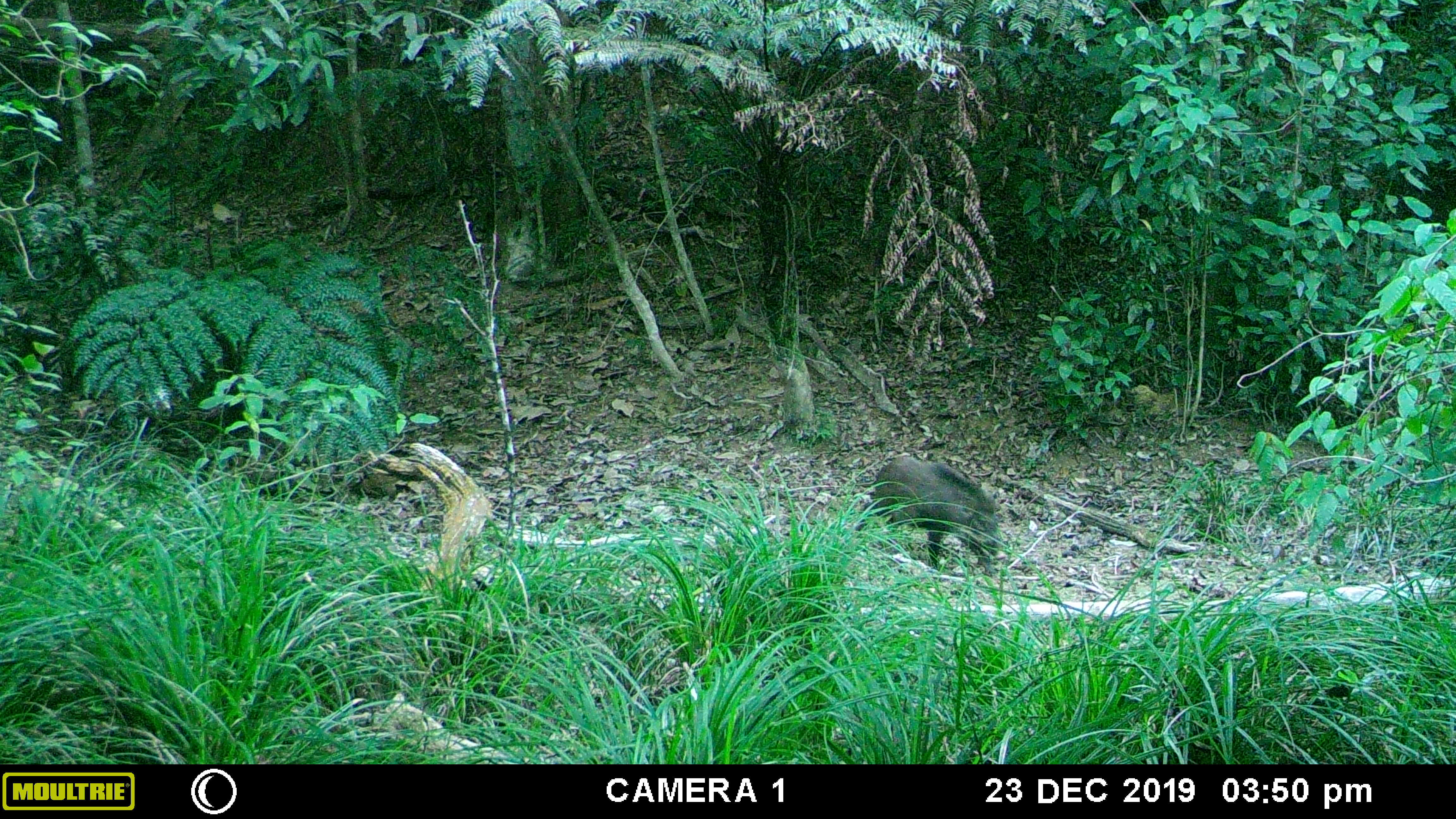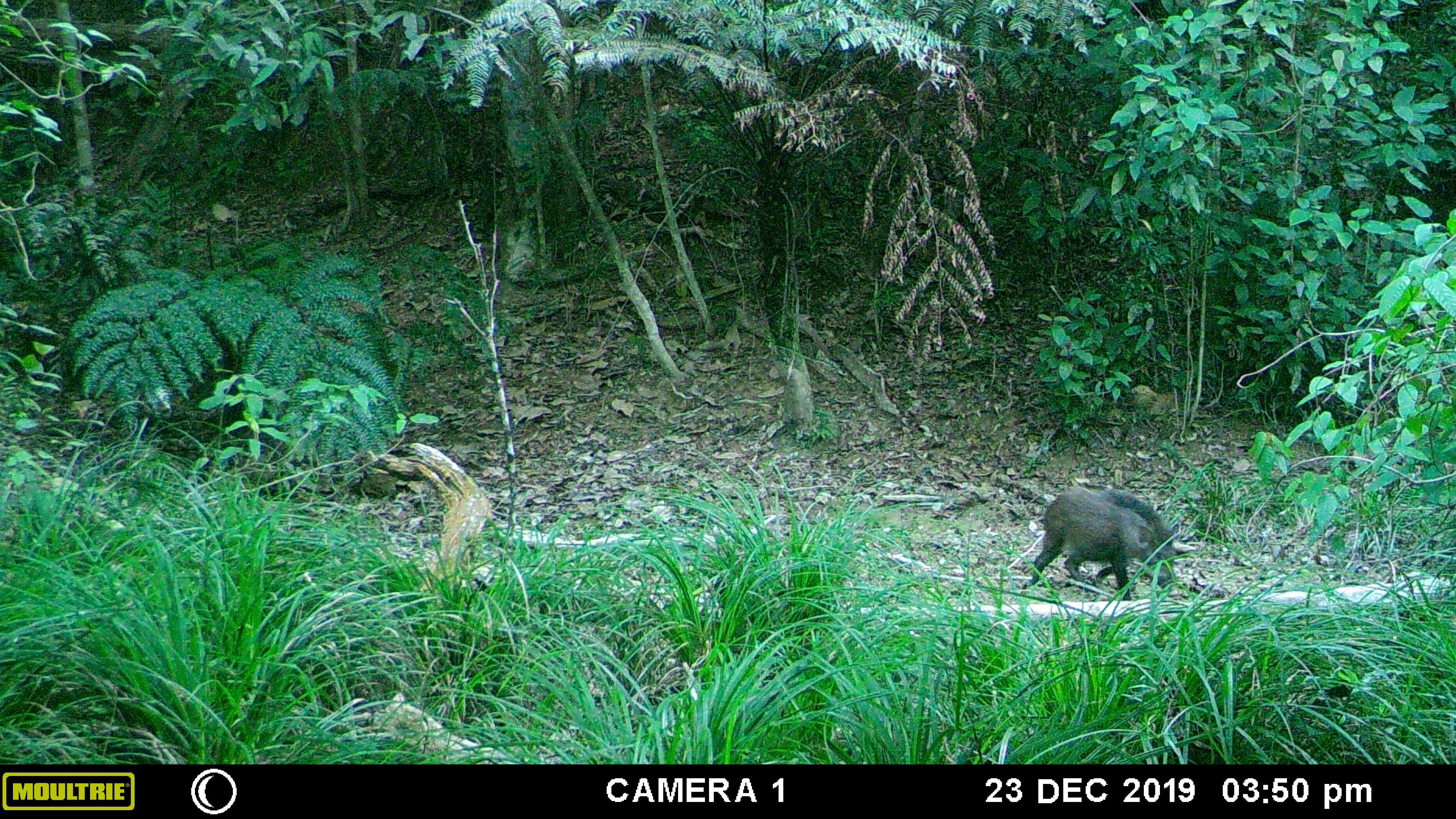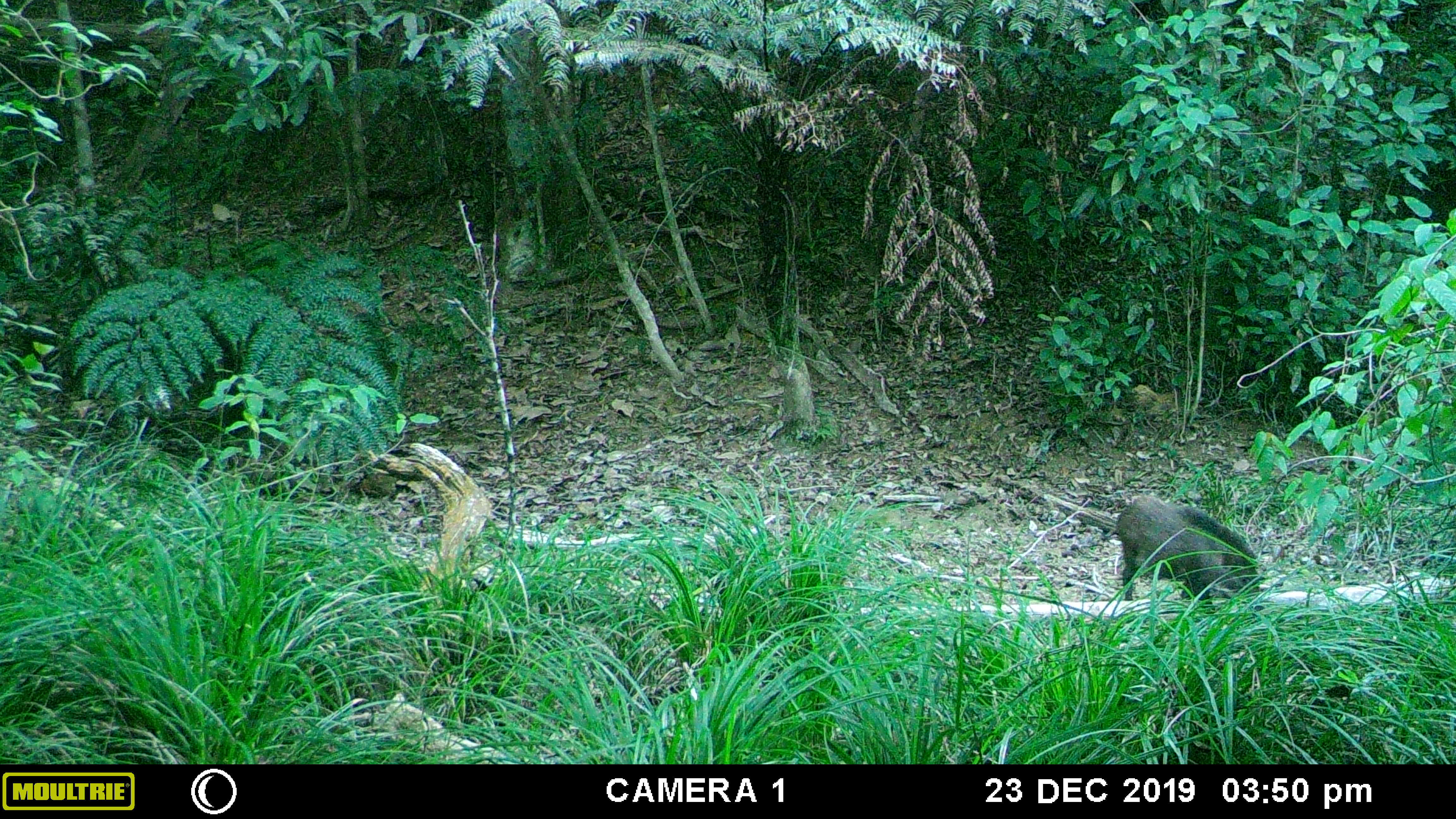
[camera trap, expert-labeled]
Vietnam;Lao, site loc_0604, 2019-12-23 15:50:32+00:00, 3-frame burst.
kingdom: Animalia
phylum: Chordata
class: Mammalia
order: Artiodactyla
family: Suidae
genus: Sus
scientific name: Sus scrofa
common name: eurasian wild pig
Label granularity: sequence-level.